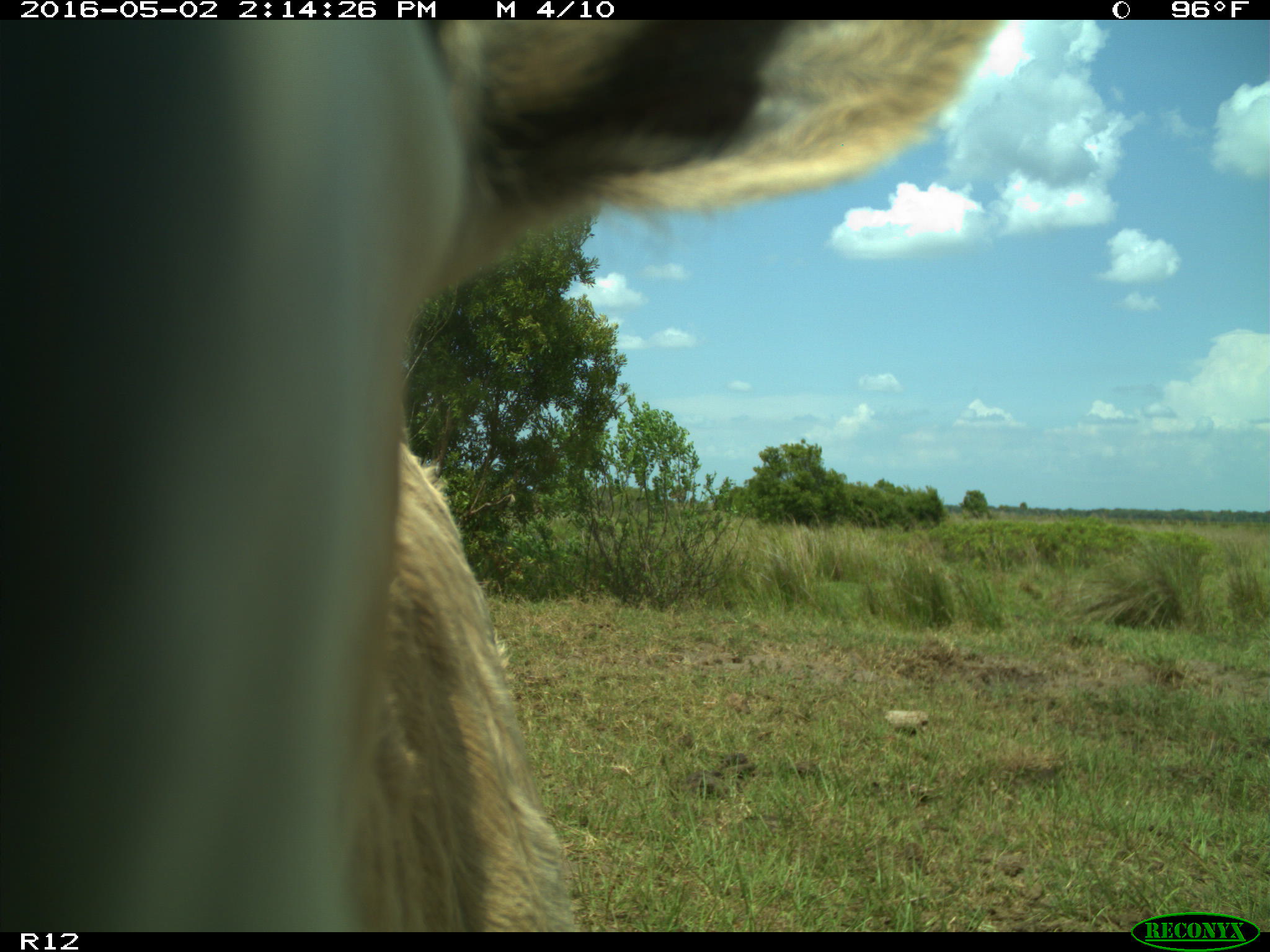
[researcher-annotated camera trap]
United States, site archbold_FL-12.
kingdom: Animalia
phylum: Chordata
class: Mammalia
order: Artiodactyla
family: Bovidae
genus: Bos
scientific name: Bos taurus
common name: domestic cow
Bos taurus (domestic cow).